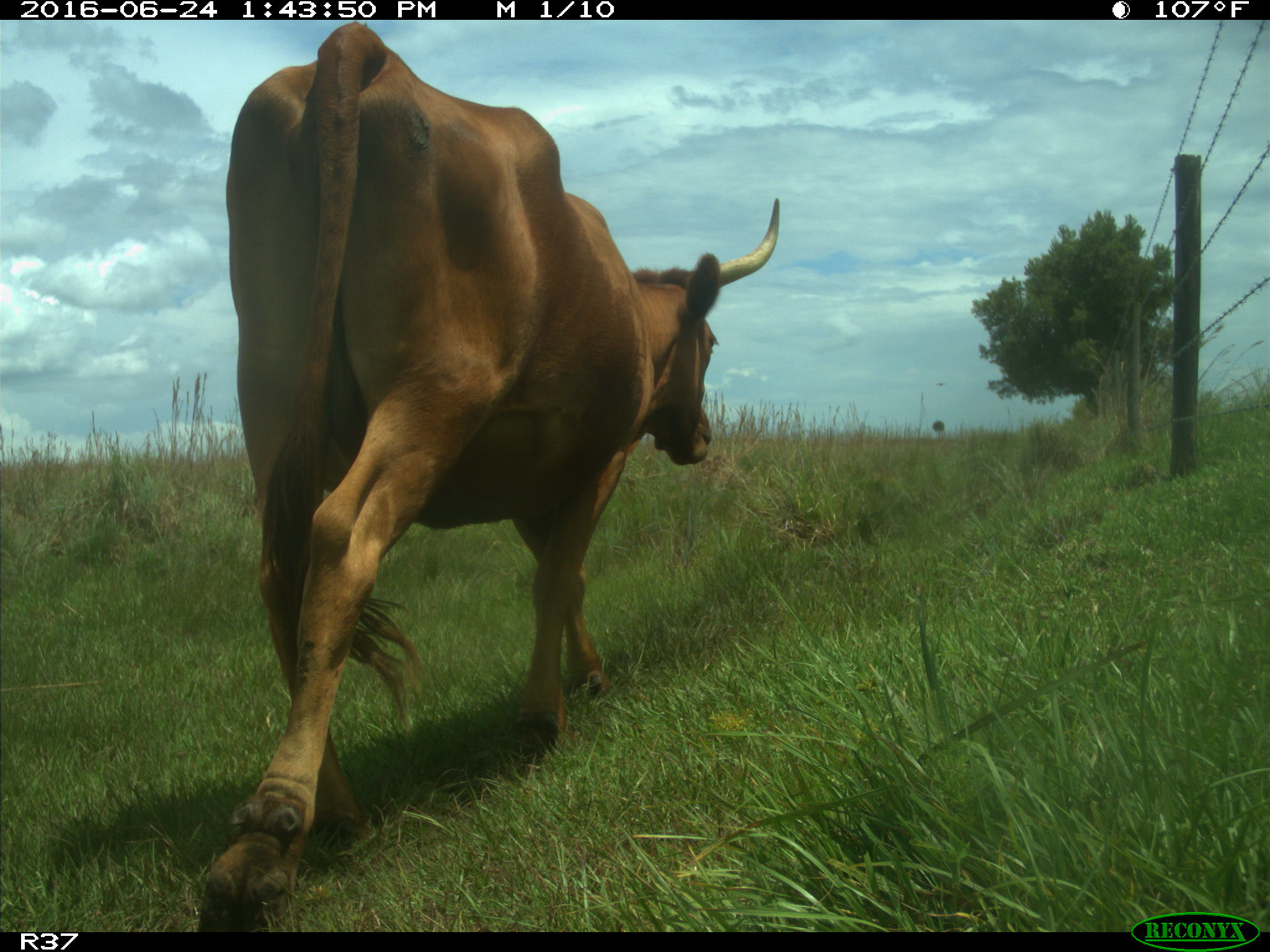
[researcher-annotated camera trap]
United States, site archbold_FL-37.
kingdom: Animalia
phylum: Chordata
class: Mammalia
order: Artiodactyla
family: Bovidae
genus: Bos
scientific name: Bos taurus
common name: domestic cow